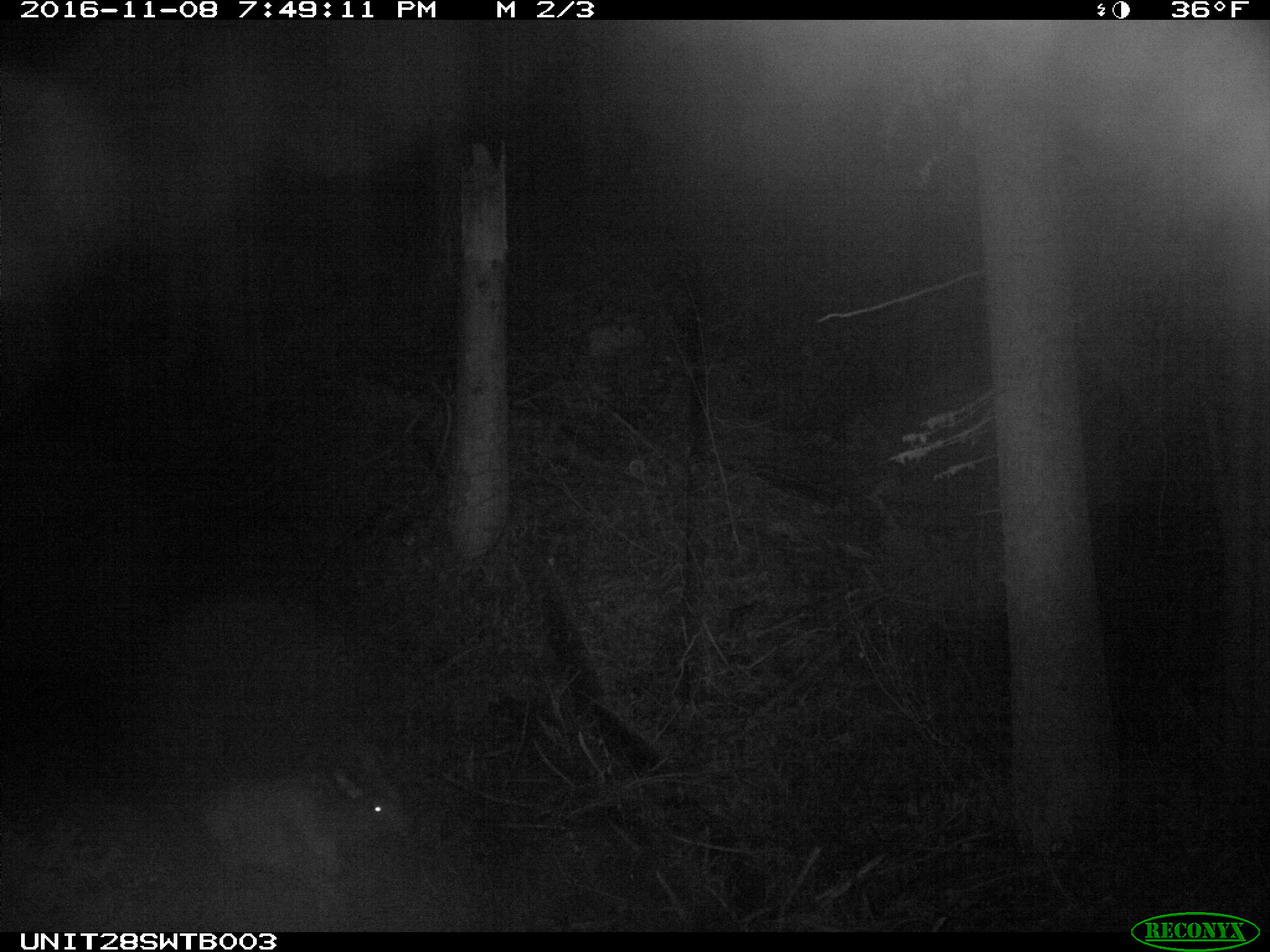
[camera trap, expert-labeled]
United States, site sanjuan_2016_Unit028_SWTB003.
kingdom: Animalia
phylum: Chordata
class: Mammalia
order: Artiodactyla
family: Cervidae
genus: Cervus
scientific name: Cervus elaphus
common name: red deer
Cervus elaphus (red deer).